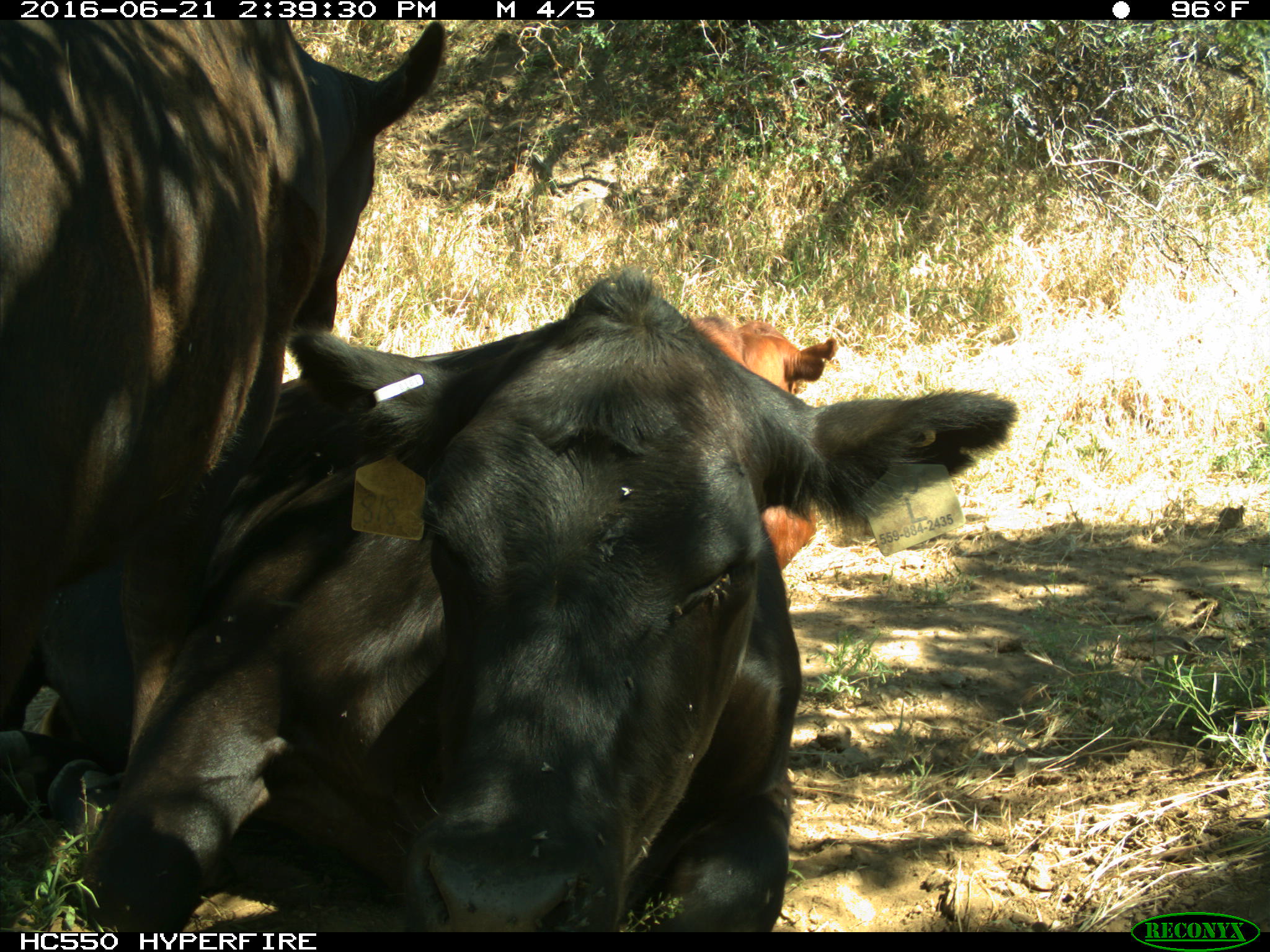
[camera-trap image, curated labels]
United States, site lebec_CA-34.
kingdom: Animalia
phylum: Chordata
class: Mammalia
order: Artiodactyla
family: Bovidae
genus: Bos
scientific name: Bos taurus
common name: domestic cow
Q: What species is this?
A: Bos taurus (domestic cow).